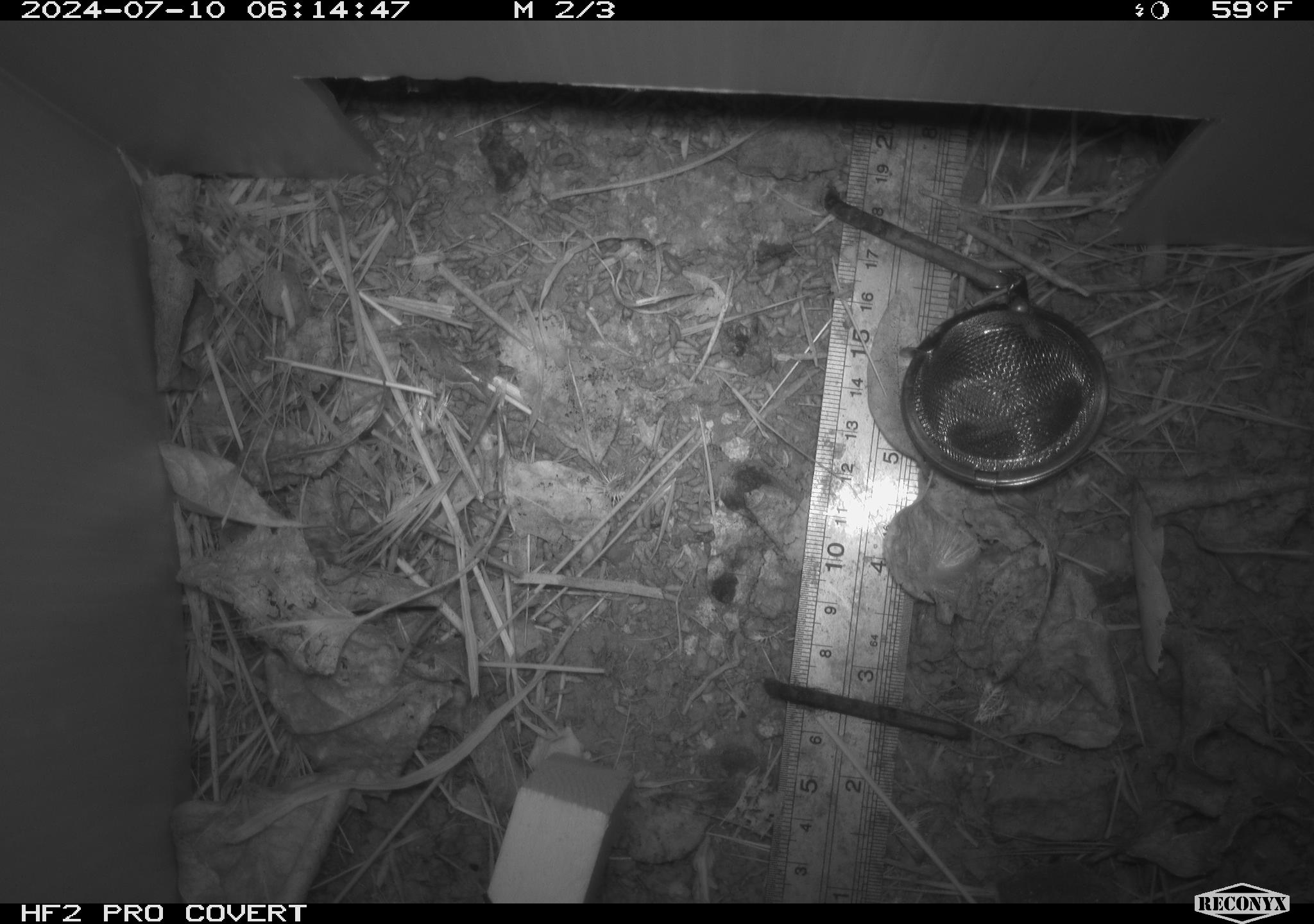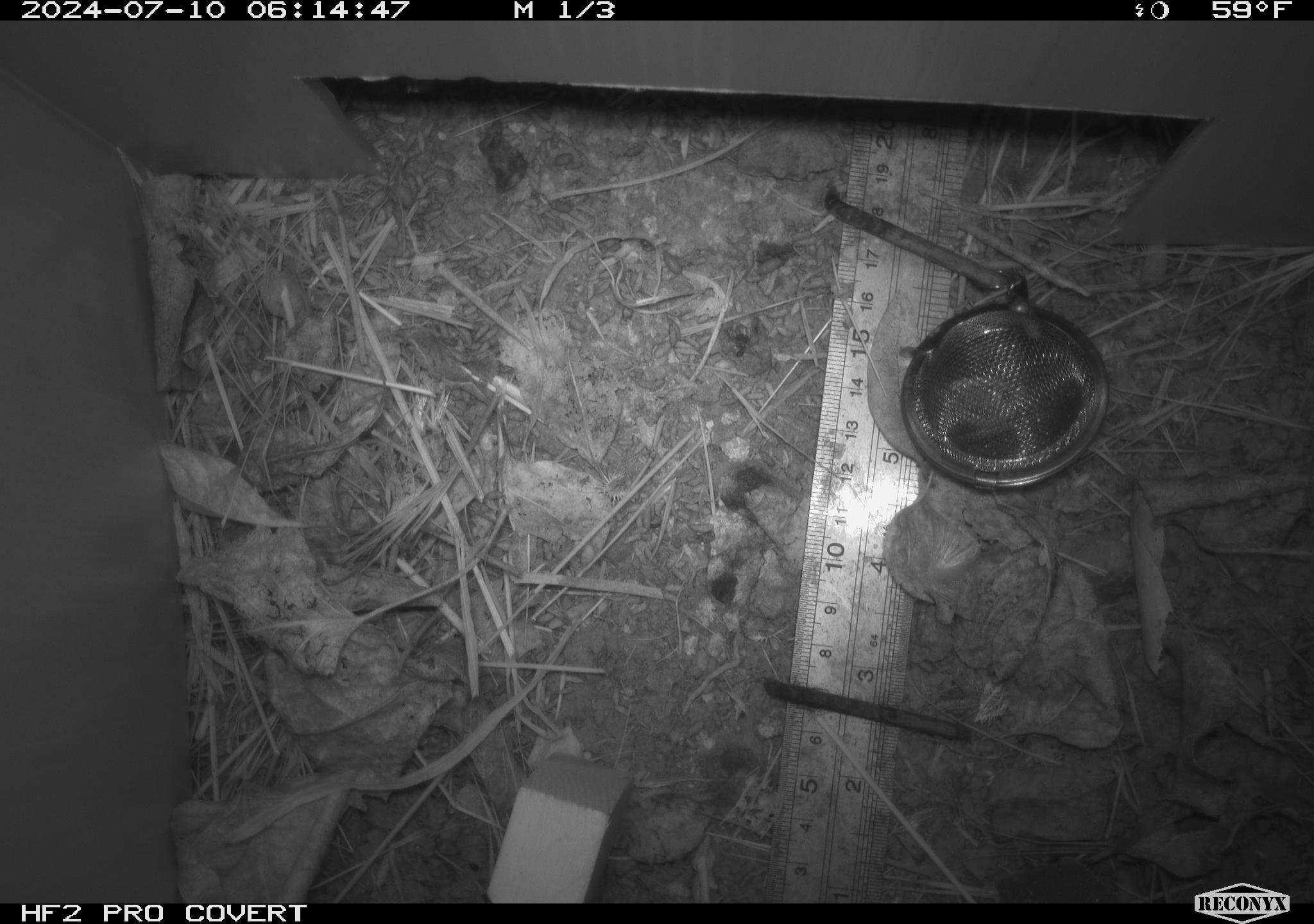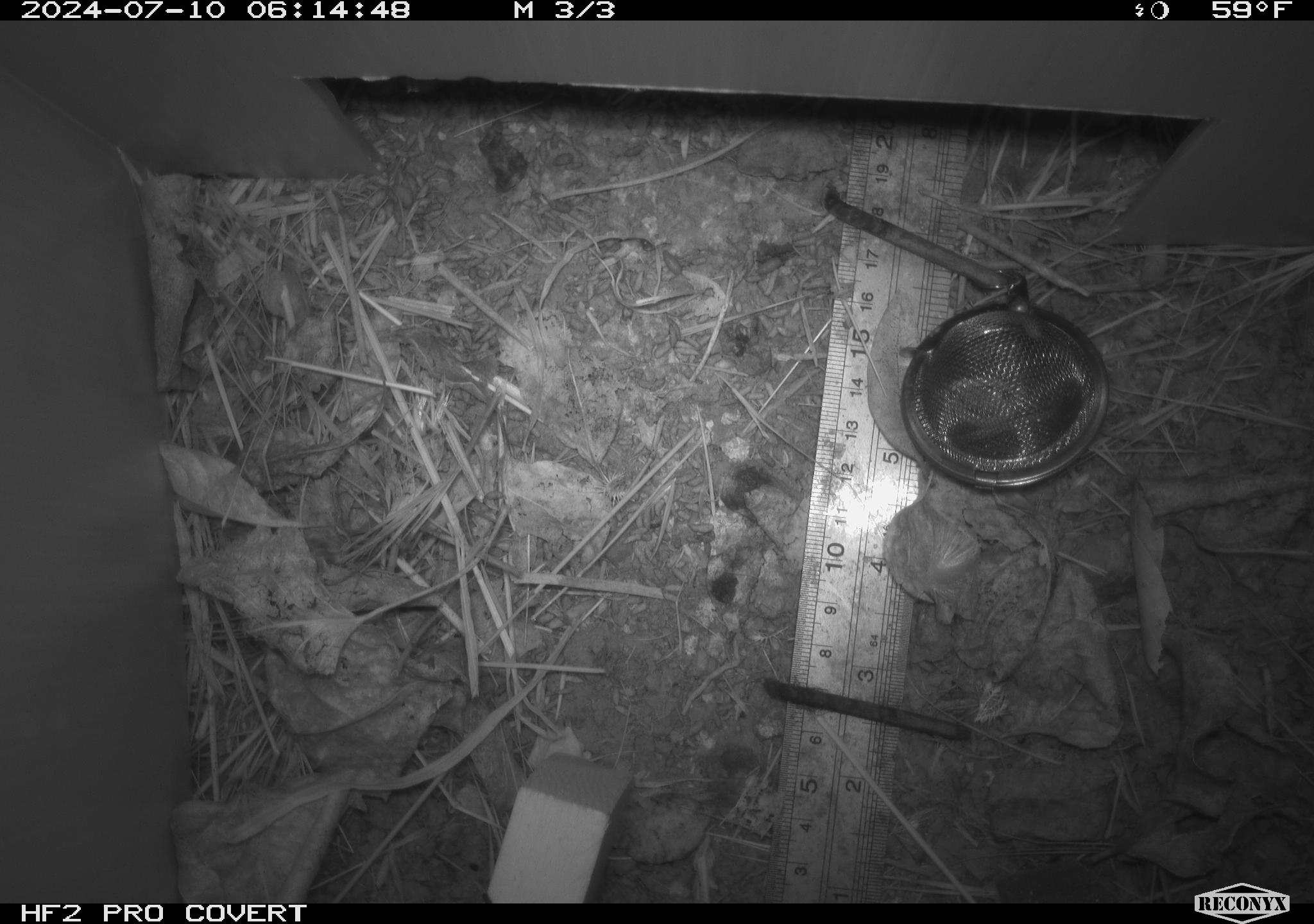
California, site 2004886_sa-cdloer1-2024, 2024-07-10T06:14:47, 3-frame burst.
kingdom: Animalia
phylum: Chordata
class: Mammalia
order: Rodentia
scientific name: Rodentia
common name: mouse species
Mouse species (Rodentia).